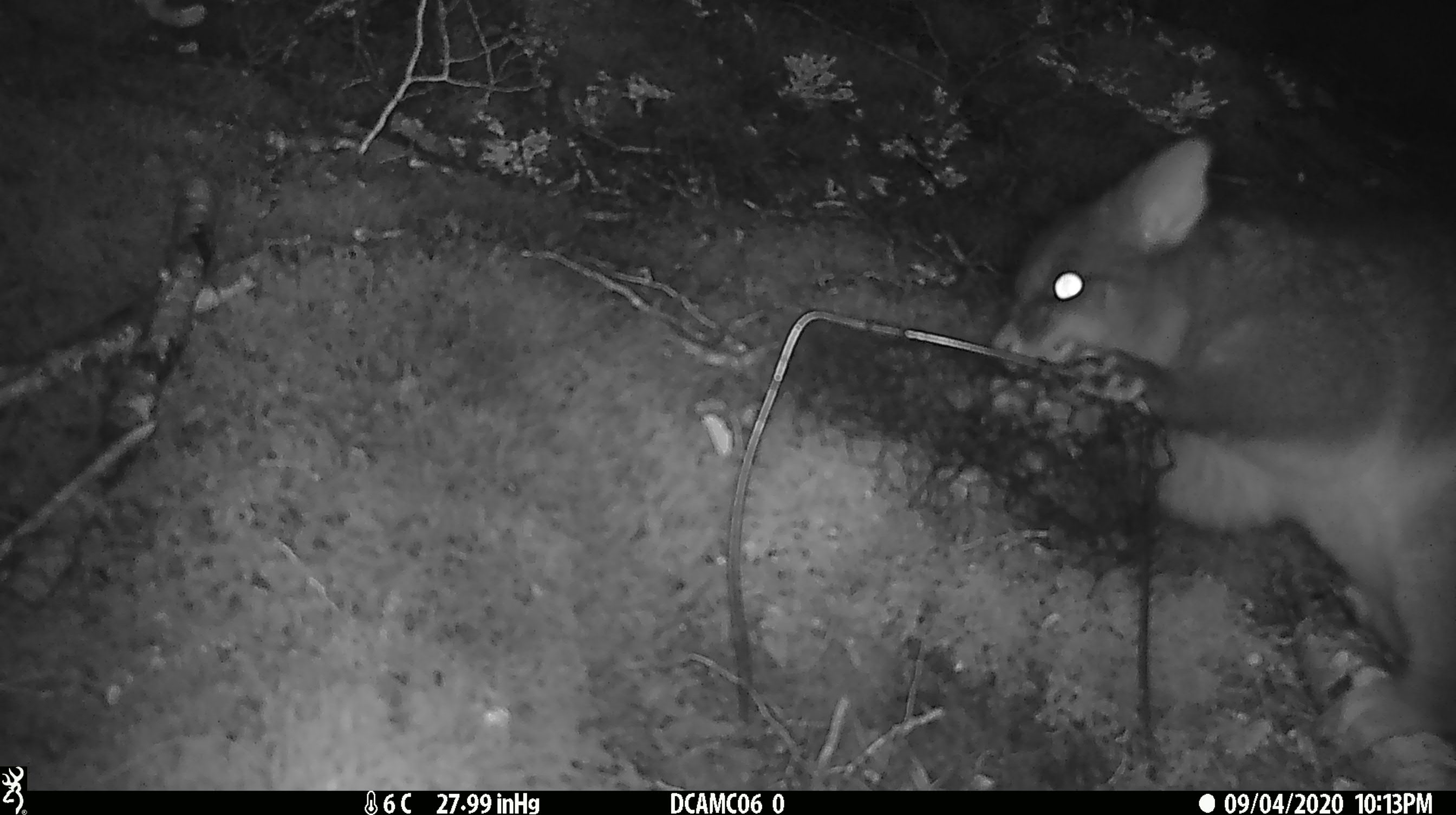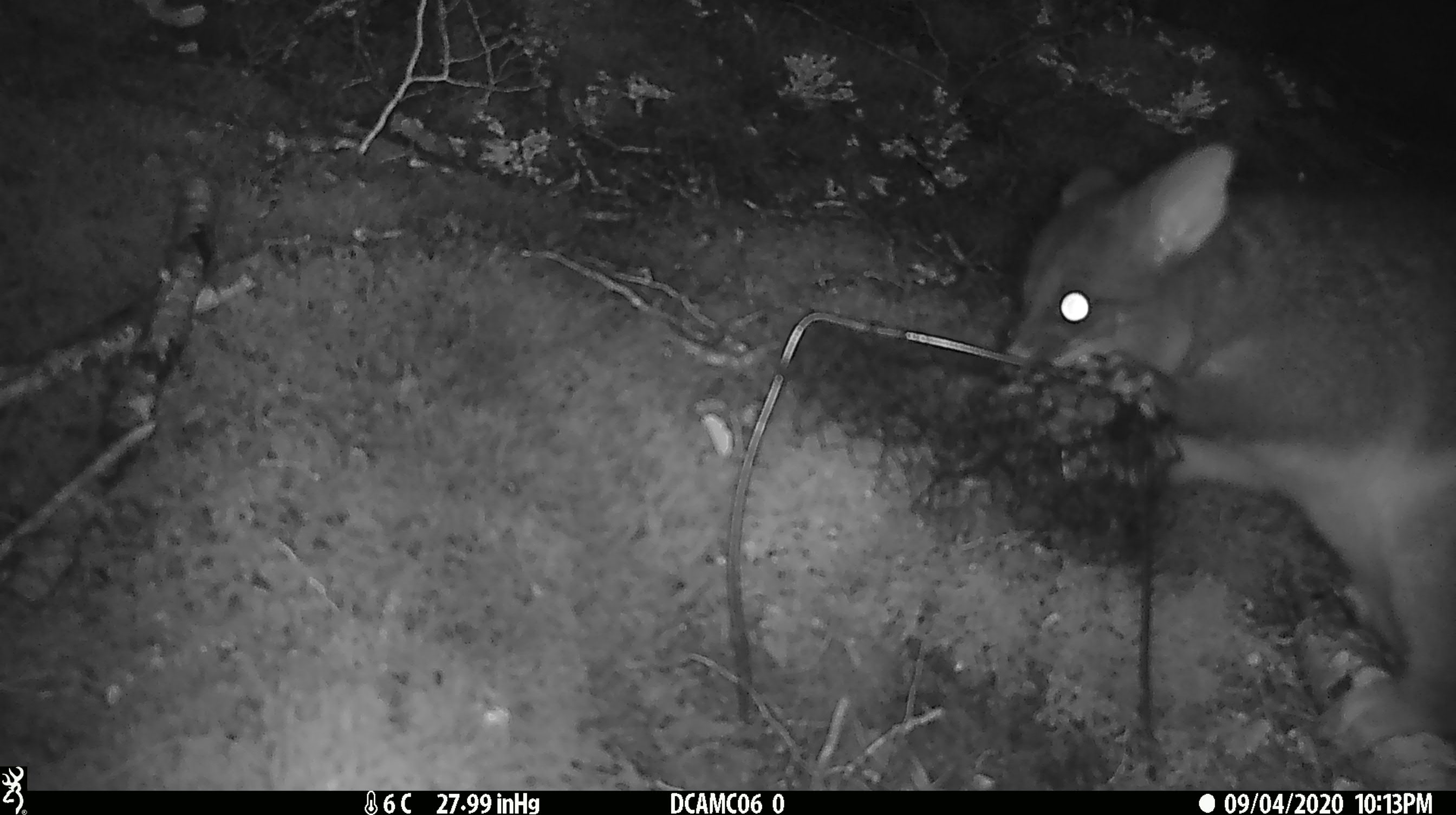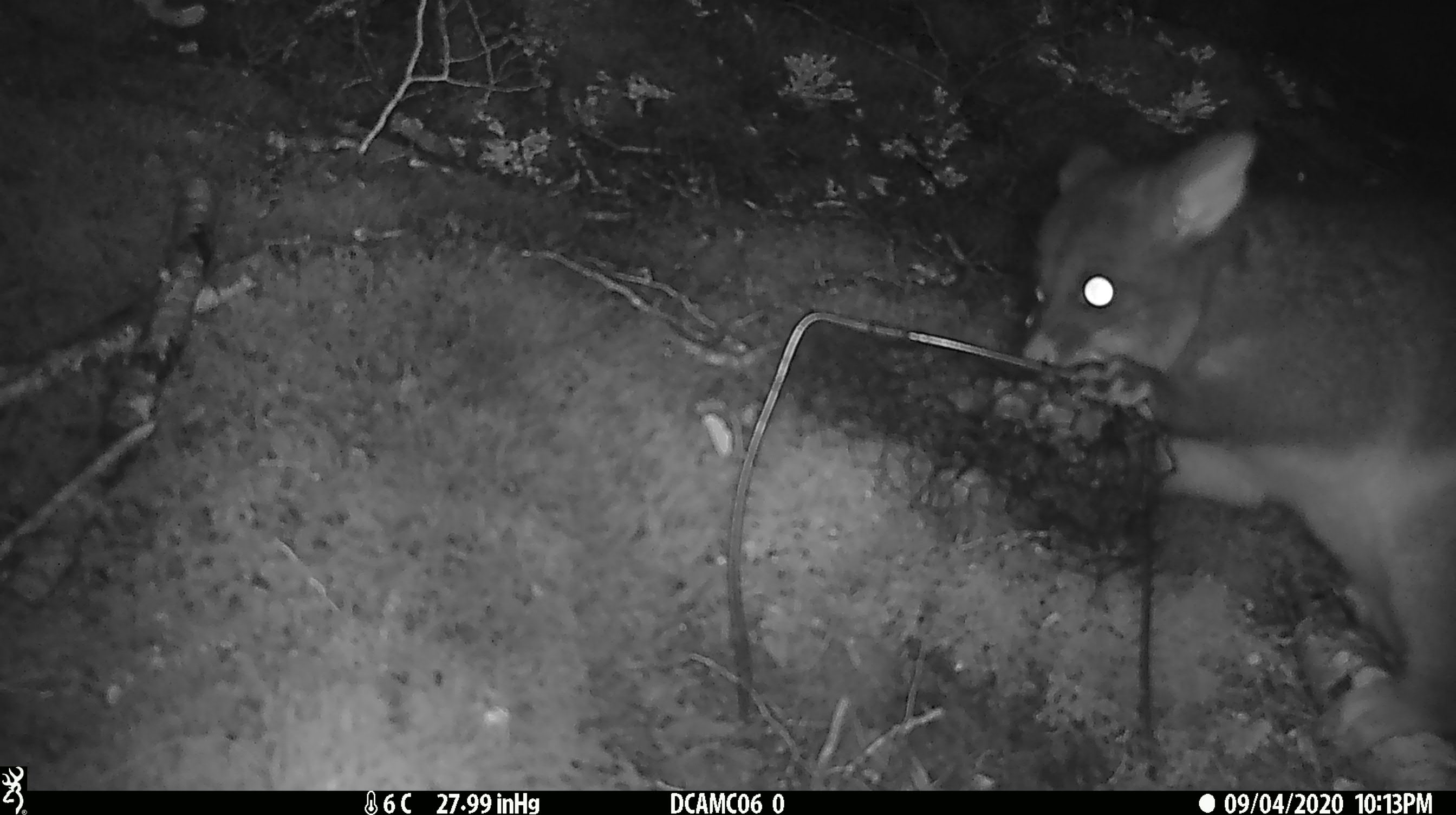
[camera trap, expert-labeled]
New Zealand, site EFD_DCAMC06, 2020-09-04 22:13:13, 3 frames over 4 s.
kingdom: Animalia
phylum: Chordata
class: Mammalia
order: Diprotodontia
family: Phalangeridae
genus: Trichosurus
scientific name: Trichosurus vulpecula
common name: common brushtail possum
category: possum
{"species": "possum (common brushtail possum) (Trichosurus vulpecula)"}